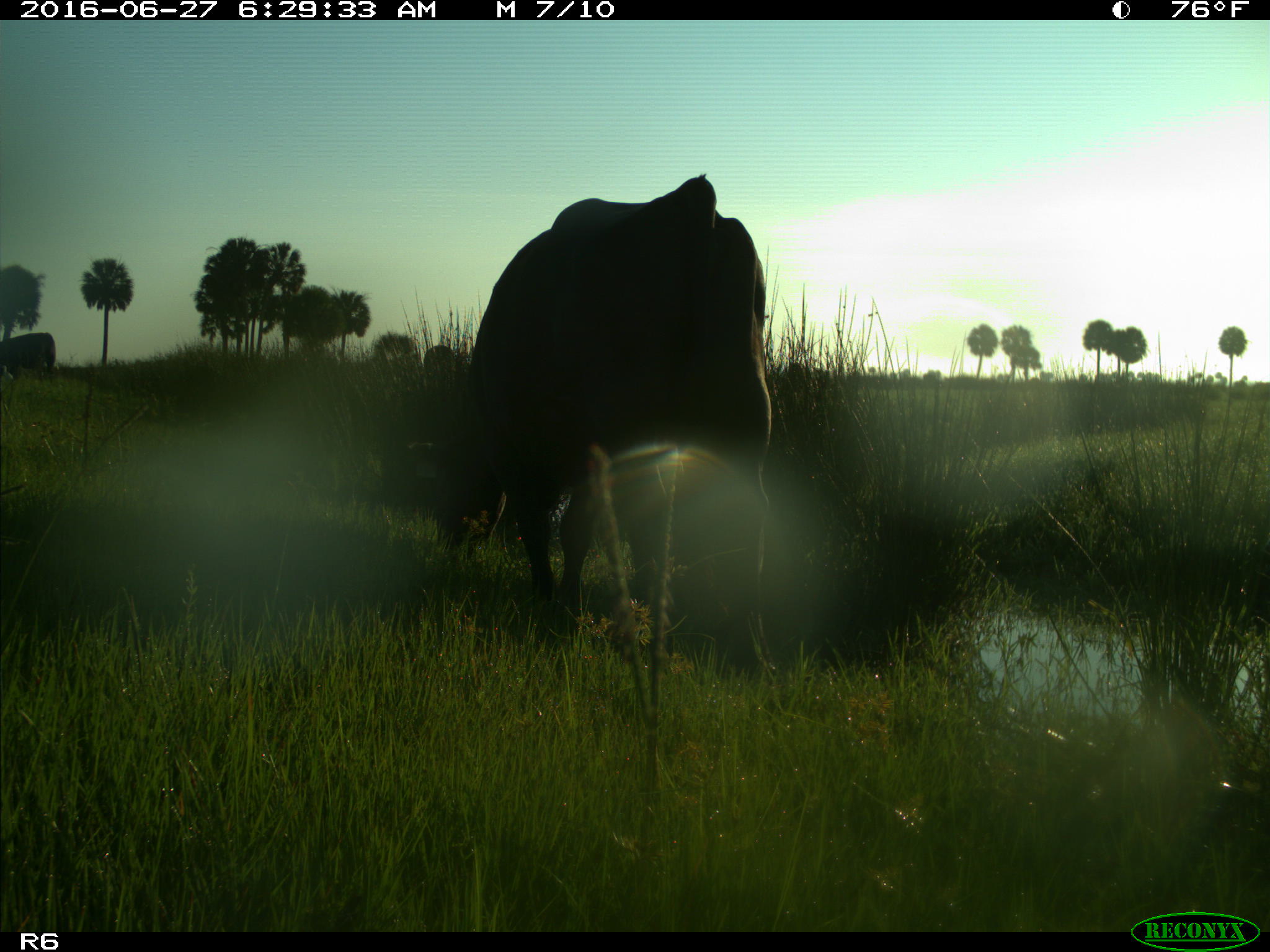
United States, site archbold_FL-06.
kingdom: Animalia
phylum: Chordata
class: Mammalia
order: Artiodactyla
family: Bovidae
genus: Bos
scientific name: Bos taurus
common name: domestic cow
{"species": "Bos taurus (domestic cow)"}